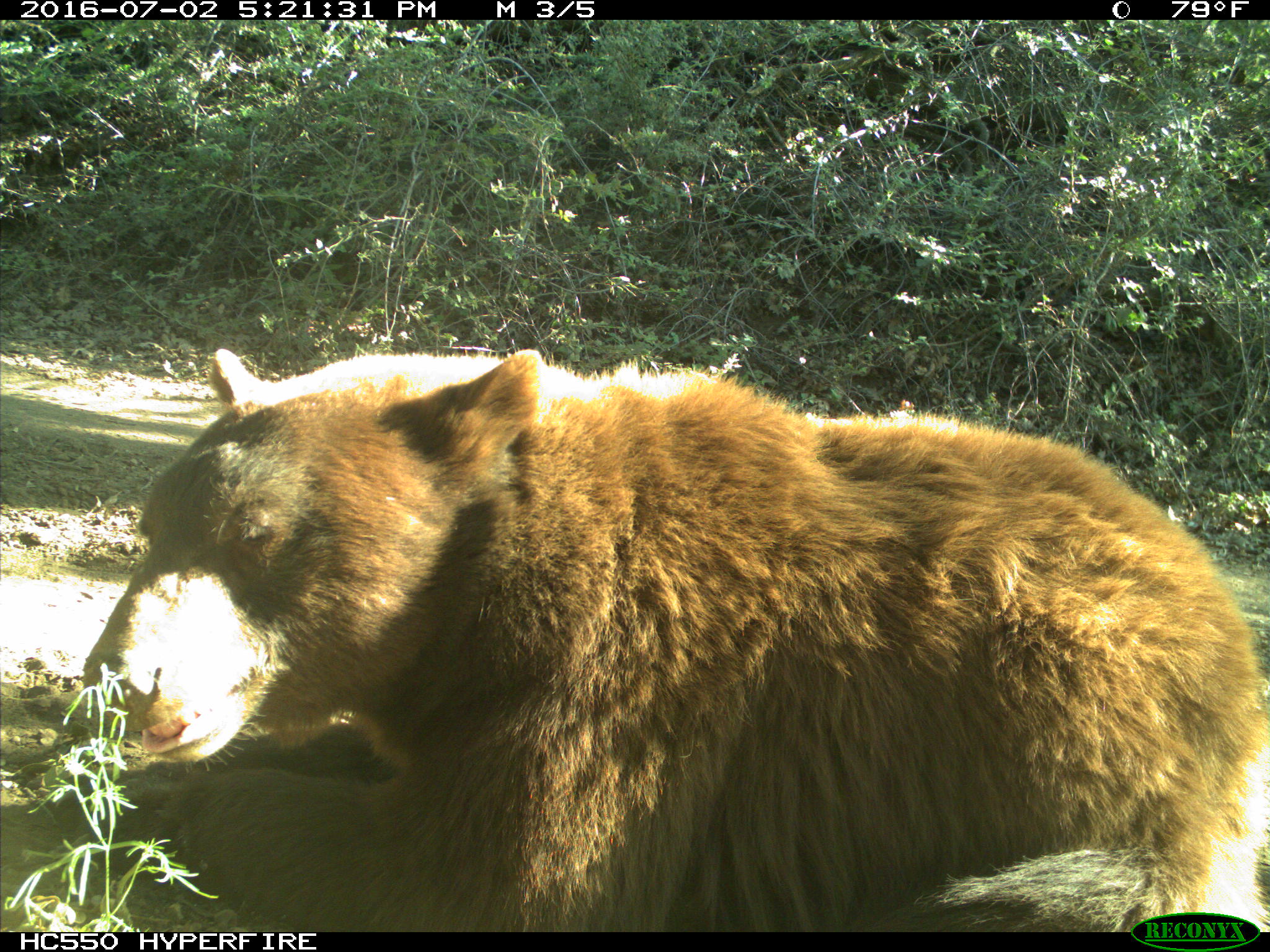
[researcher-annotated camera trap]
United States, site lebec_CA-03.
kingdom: Animalia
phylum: Chordata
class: Mammalia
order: Carnivora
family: Ursidae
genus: Ursus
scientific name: Ursus americanus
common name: american black bear